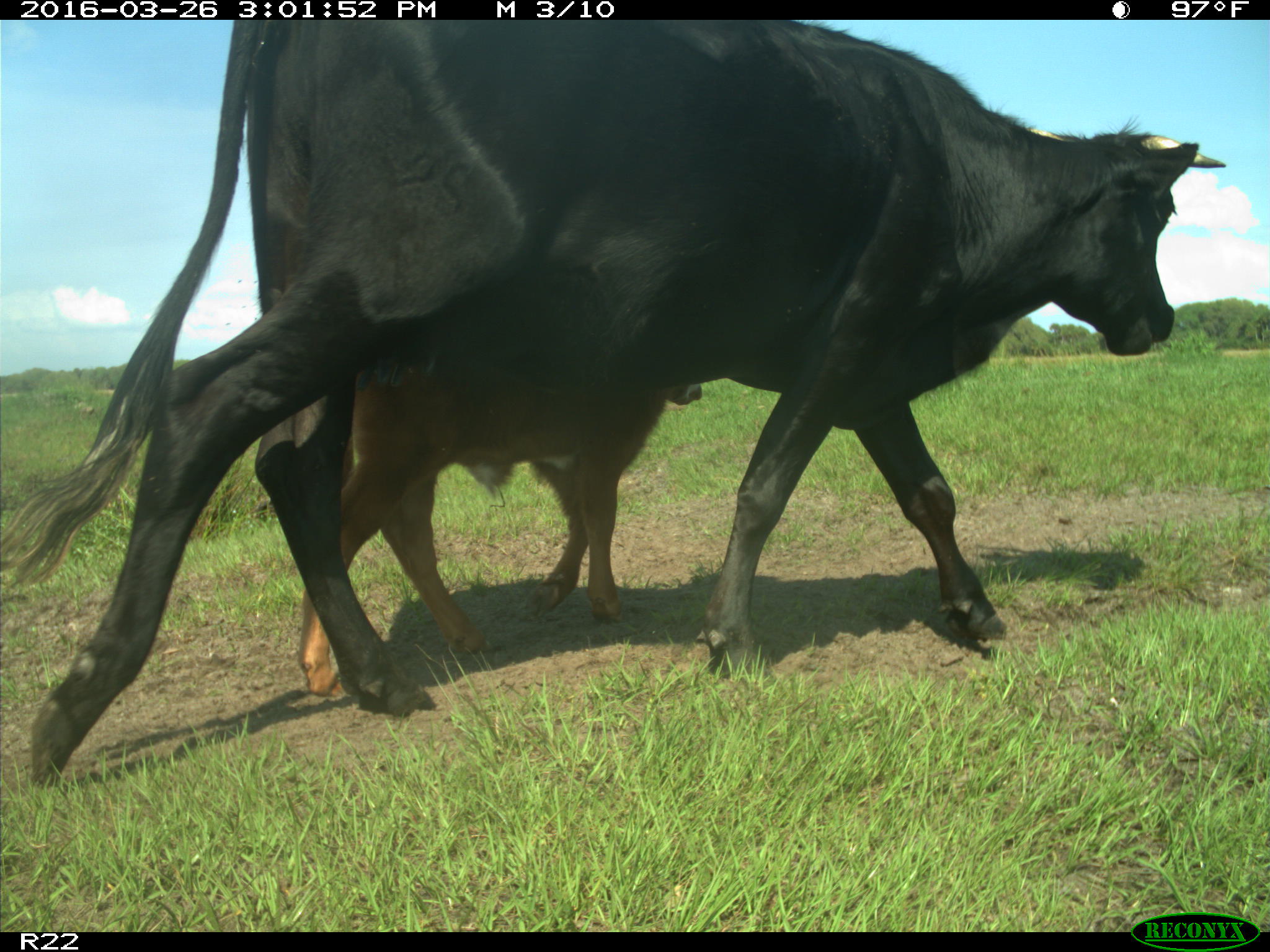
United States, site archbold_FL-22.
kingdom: Animalia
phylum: Chordata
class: Mammalia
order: Artiodactyla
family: Bovidae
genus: Bos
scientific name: Bos taurus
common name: domestic cow